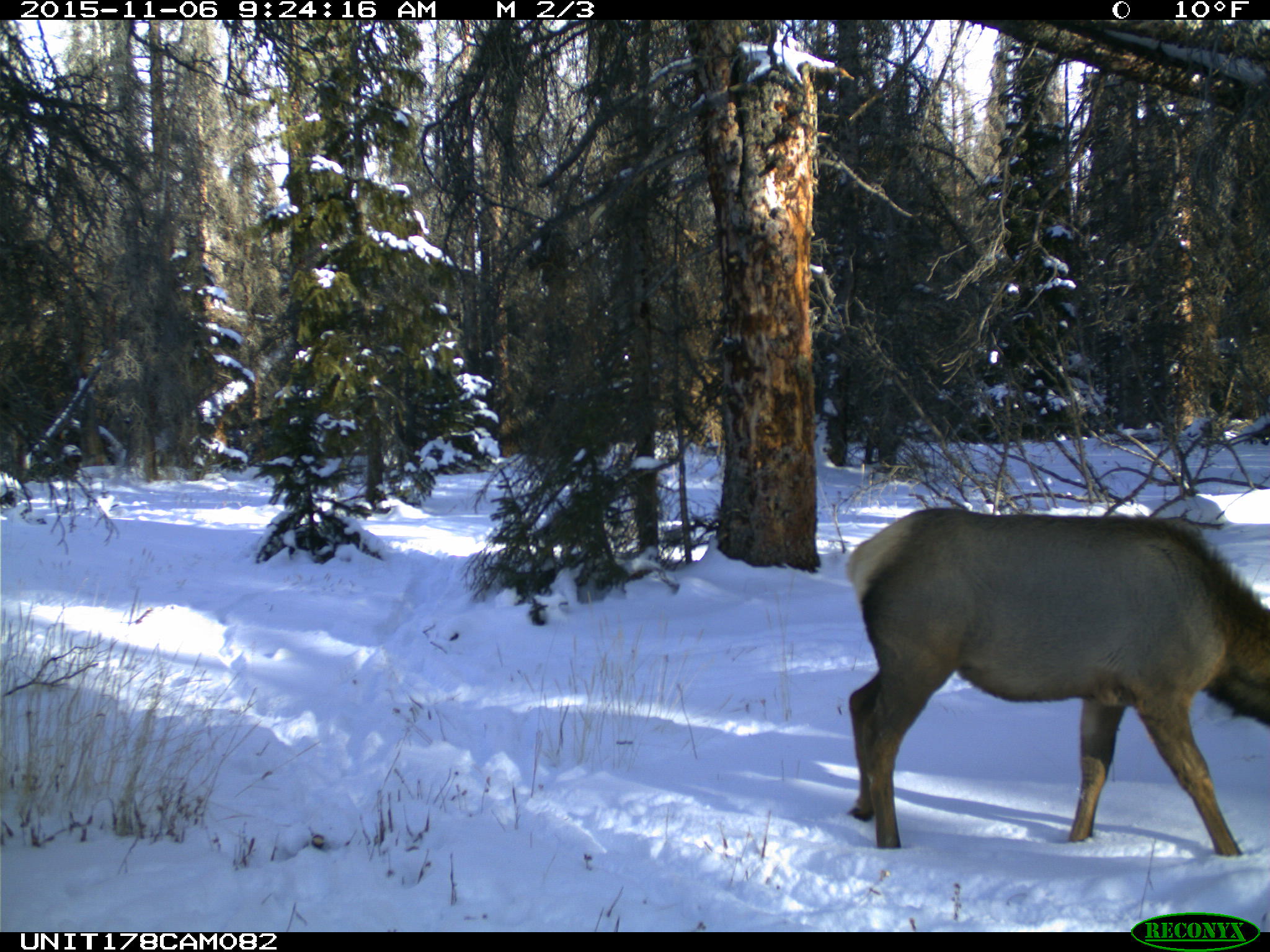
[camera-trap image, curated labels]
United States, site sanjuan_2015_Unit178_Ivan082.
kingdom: Animalia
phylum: Chordata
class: Mammalia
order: Artiodactyla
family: Cervidae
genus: Cervus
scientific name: Cervus elaphus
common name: red deer